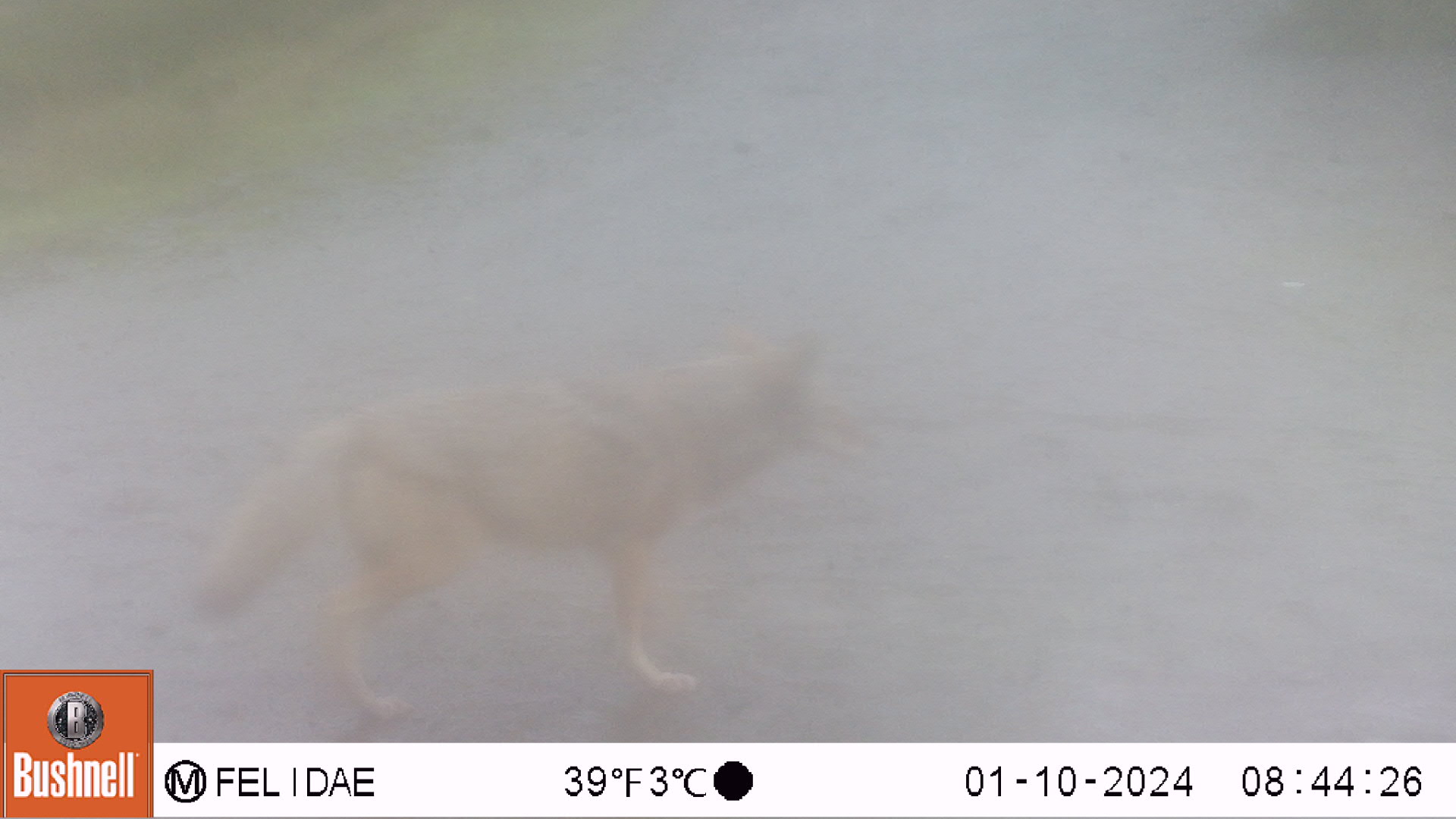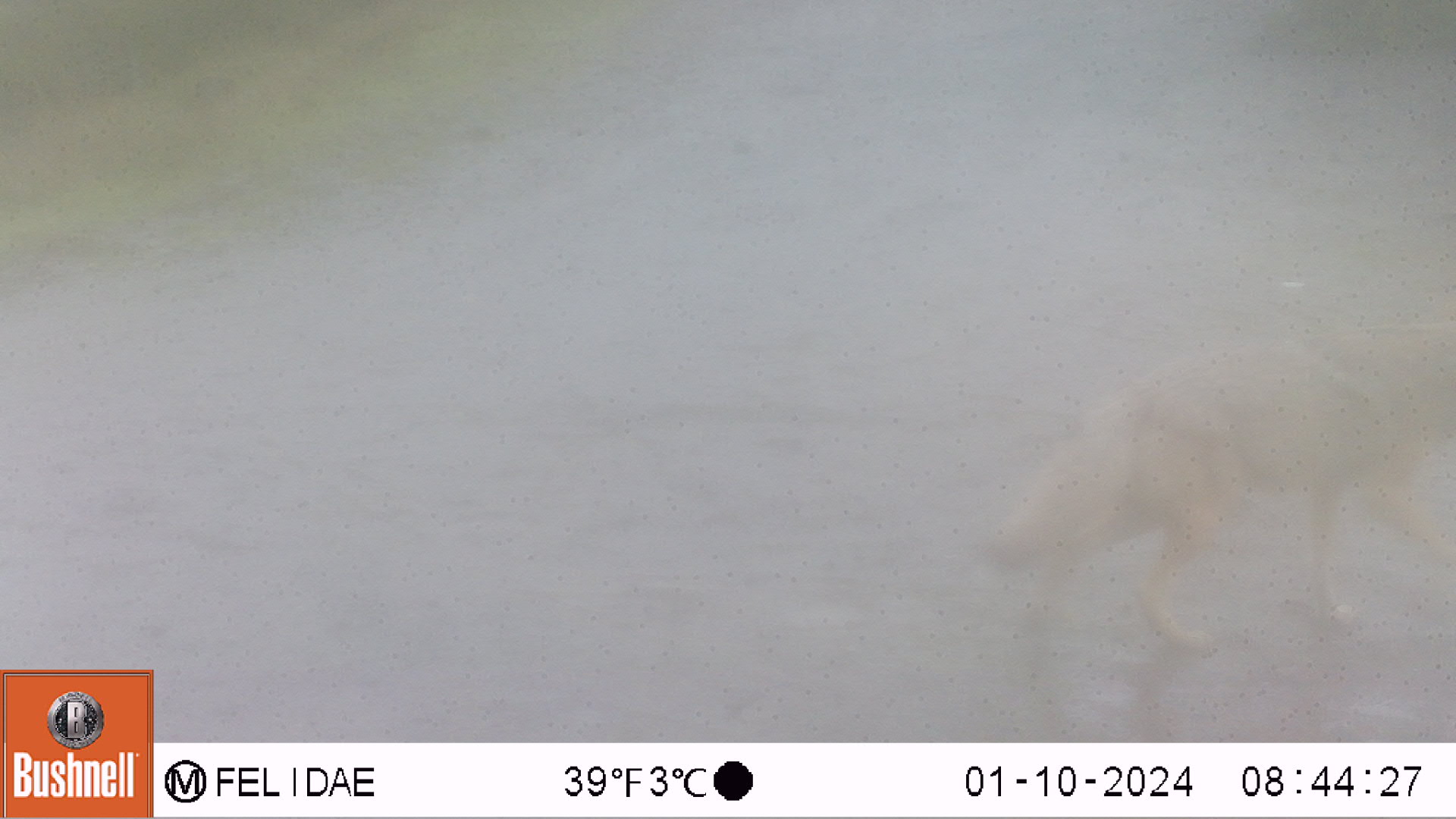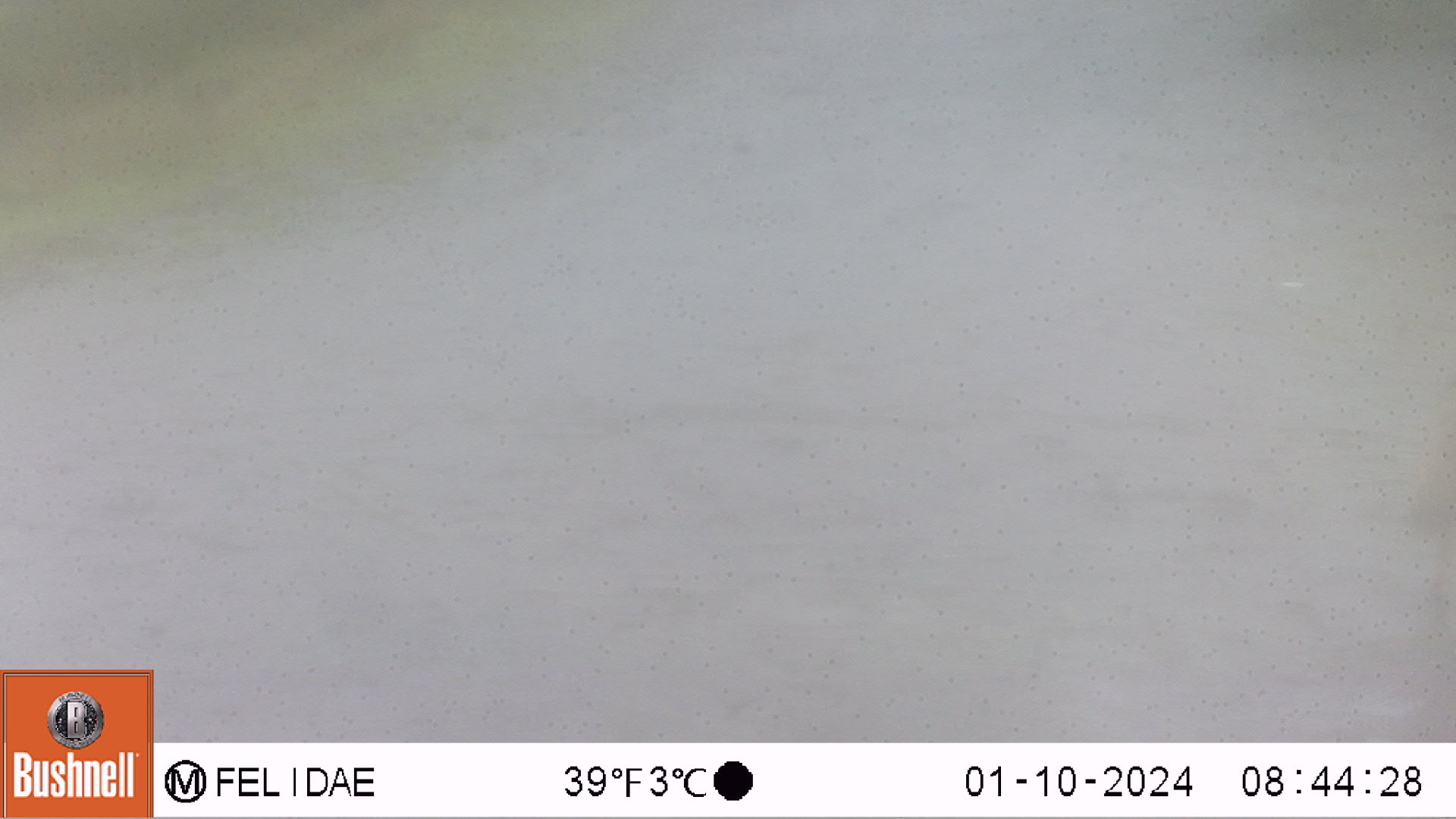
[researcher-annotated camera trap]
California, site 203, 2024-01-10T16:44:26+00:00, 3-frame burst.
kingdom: Animalia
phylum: Chordata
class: Mammalia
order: Carnivora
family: Canidae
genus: Canis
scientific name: Canis latrans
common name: coyote